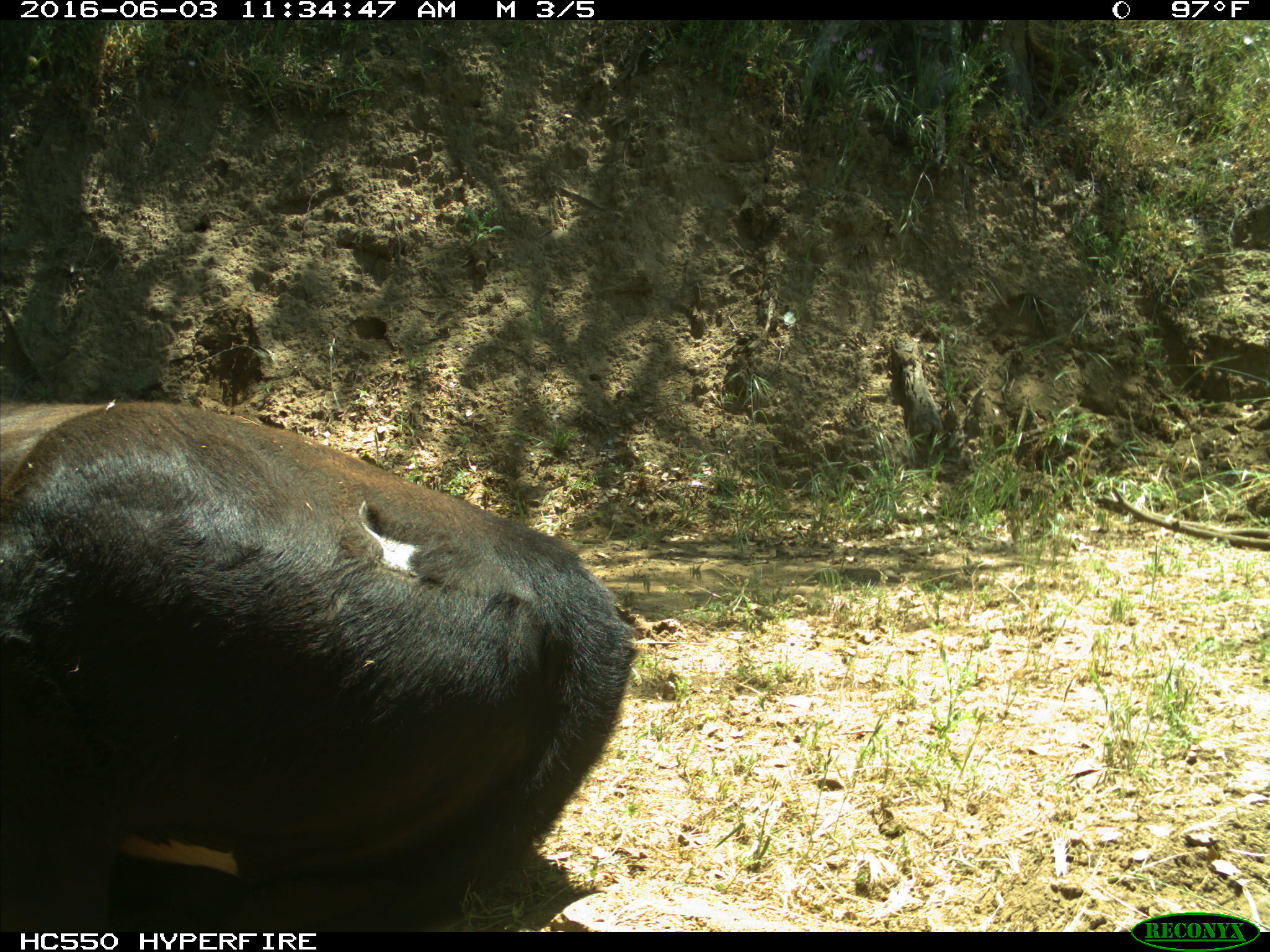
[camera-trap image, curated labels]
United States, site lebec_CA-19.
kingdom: Animalia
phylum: Chordata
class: Mammalia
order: Artiodactyla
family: Bovidae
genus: Bos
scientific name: Bos taurus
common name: domestic cow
Bos taurus (domestic cow).